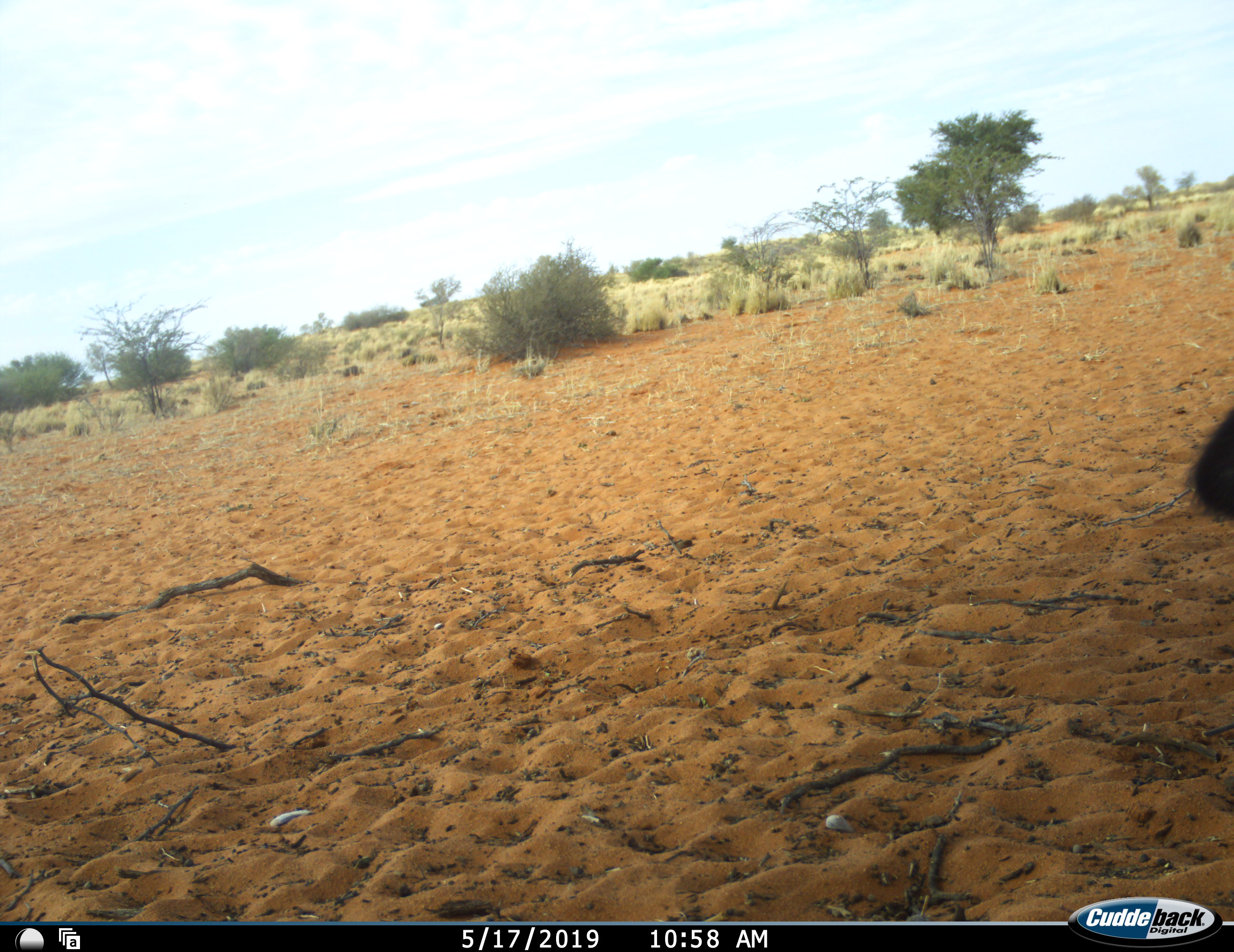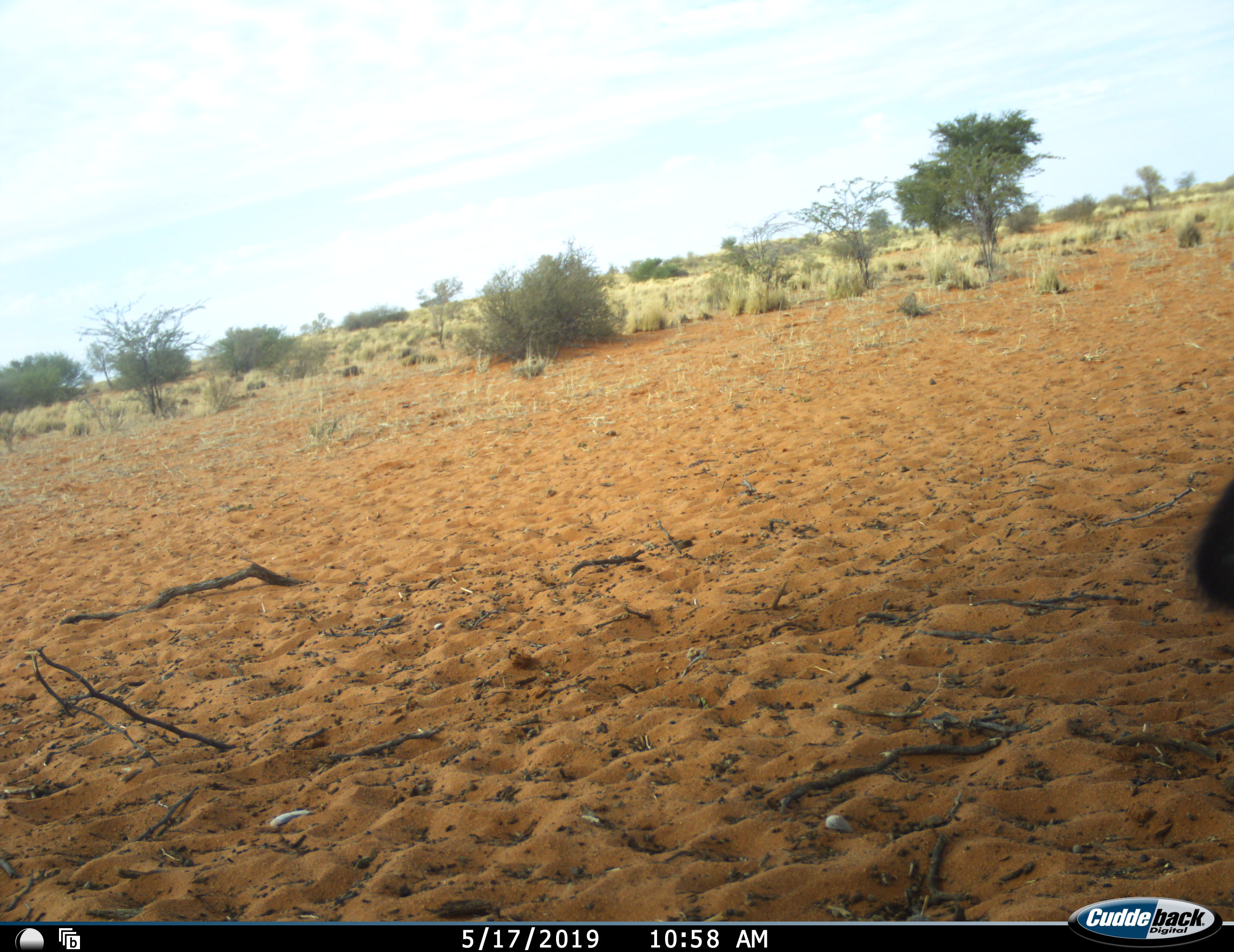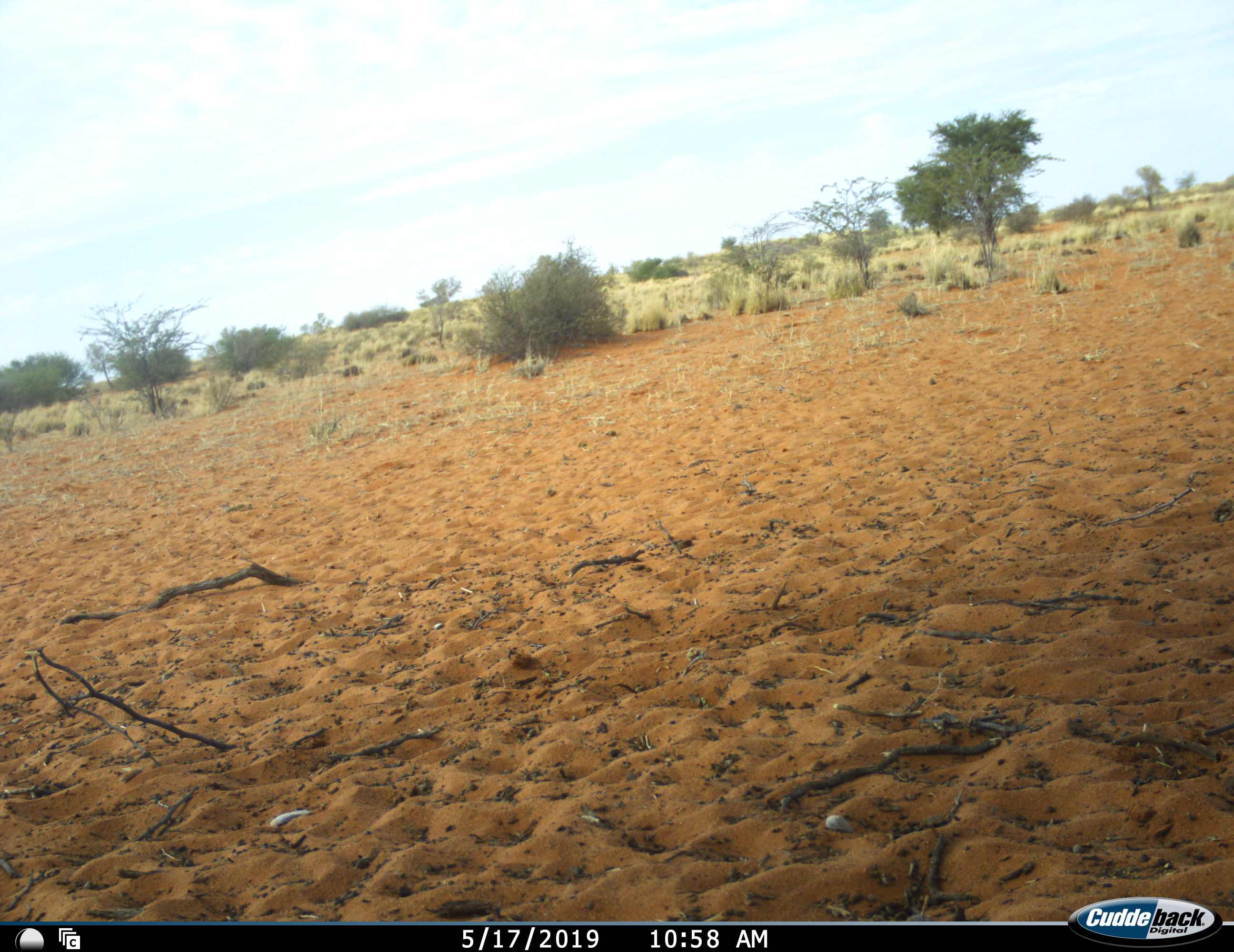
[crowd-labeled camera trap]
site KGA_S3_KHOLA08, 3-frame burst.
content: unidentified animal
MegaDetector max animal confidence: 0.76